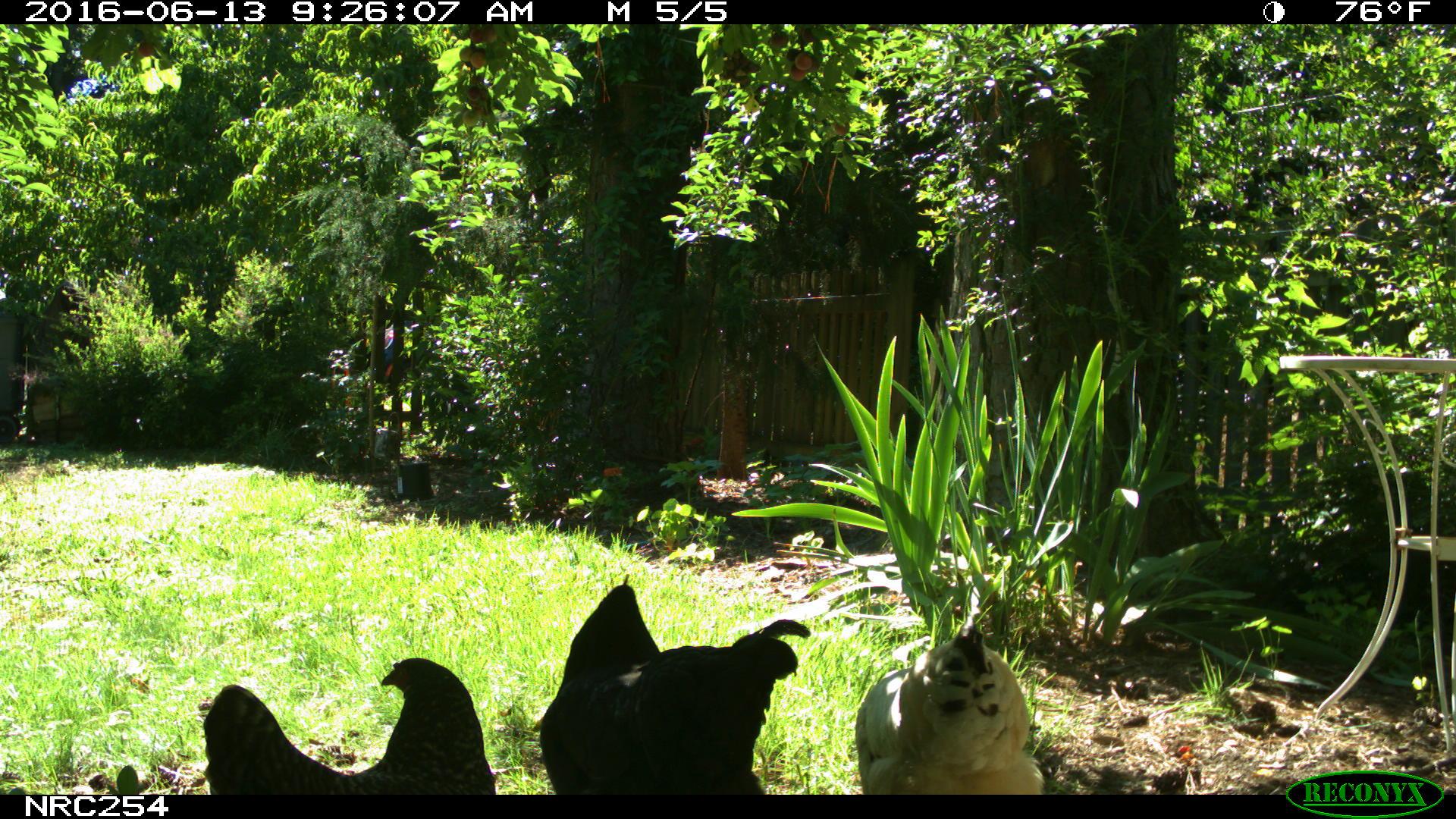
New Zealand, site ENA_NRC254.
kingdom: Animalia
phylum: Chordata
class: Aves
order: Galliformes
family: Phasianidae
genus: Gallus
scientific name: Gallus gallus domesticus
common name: chicken